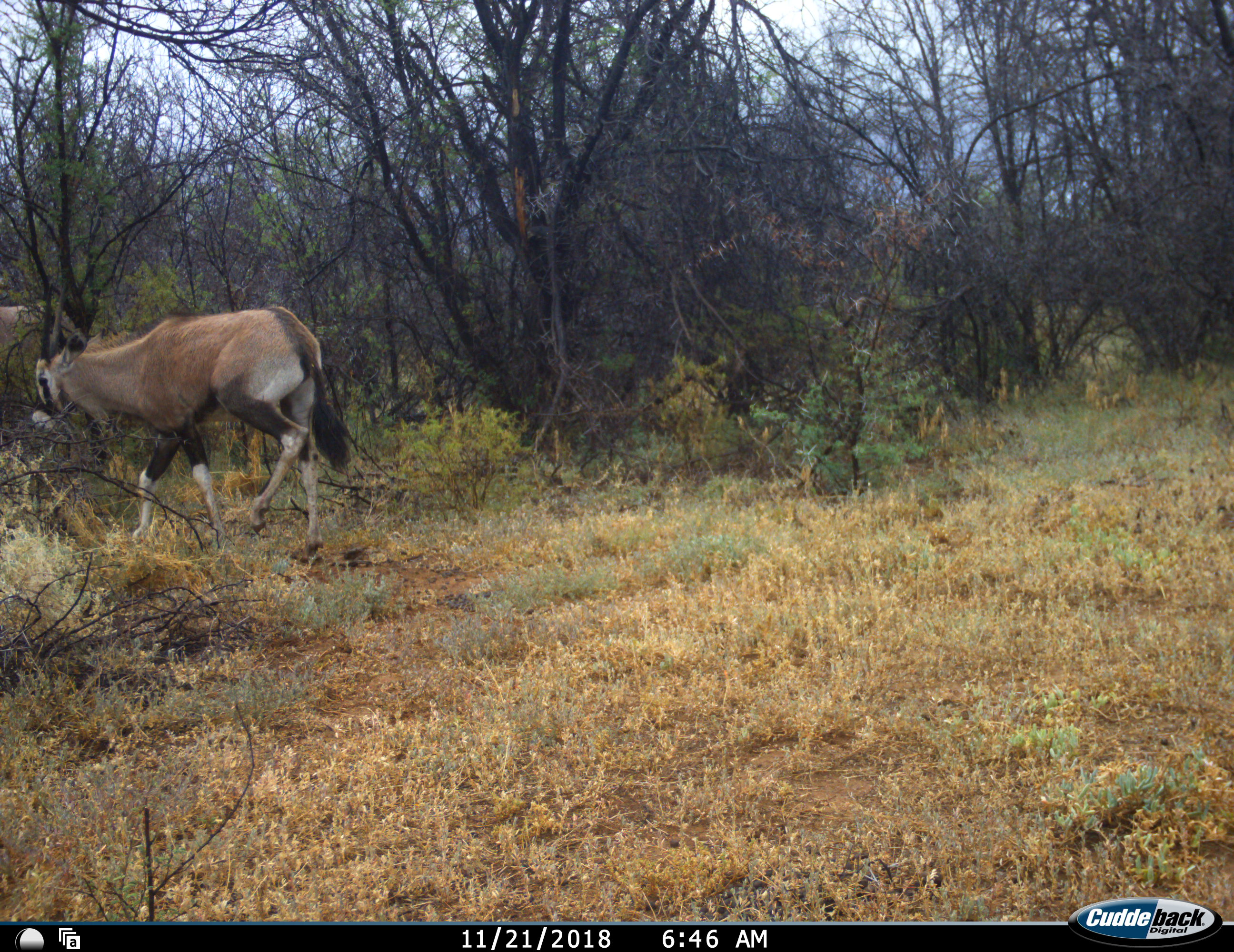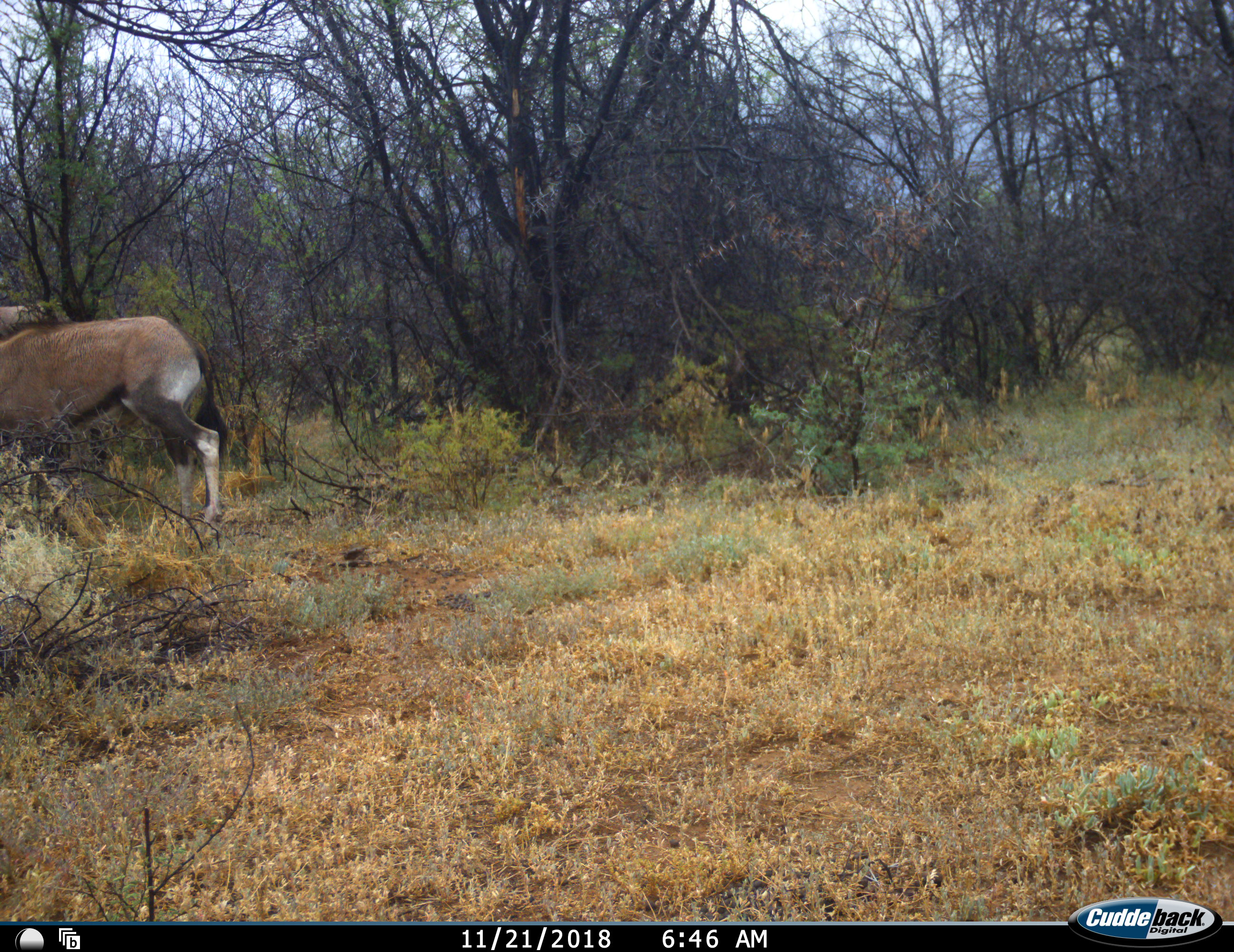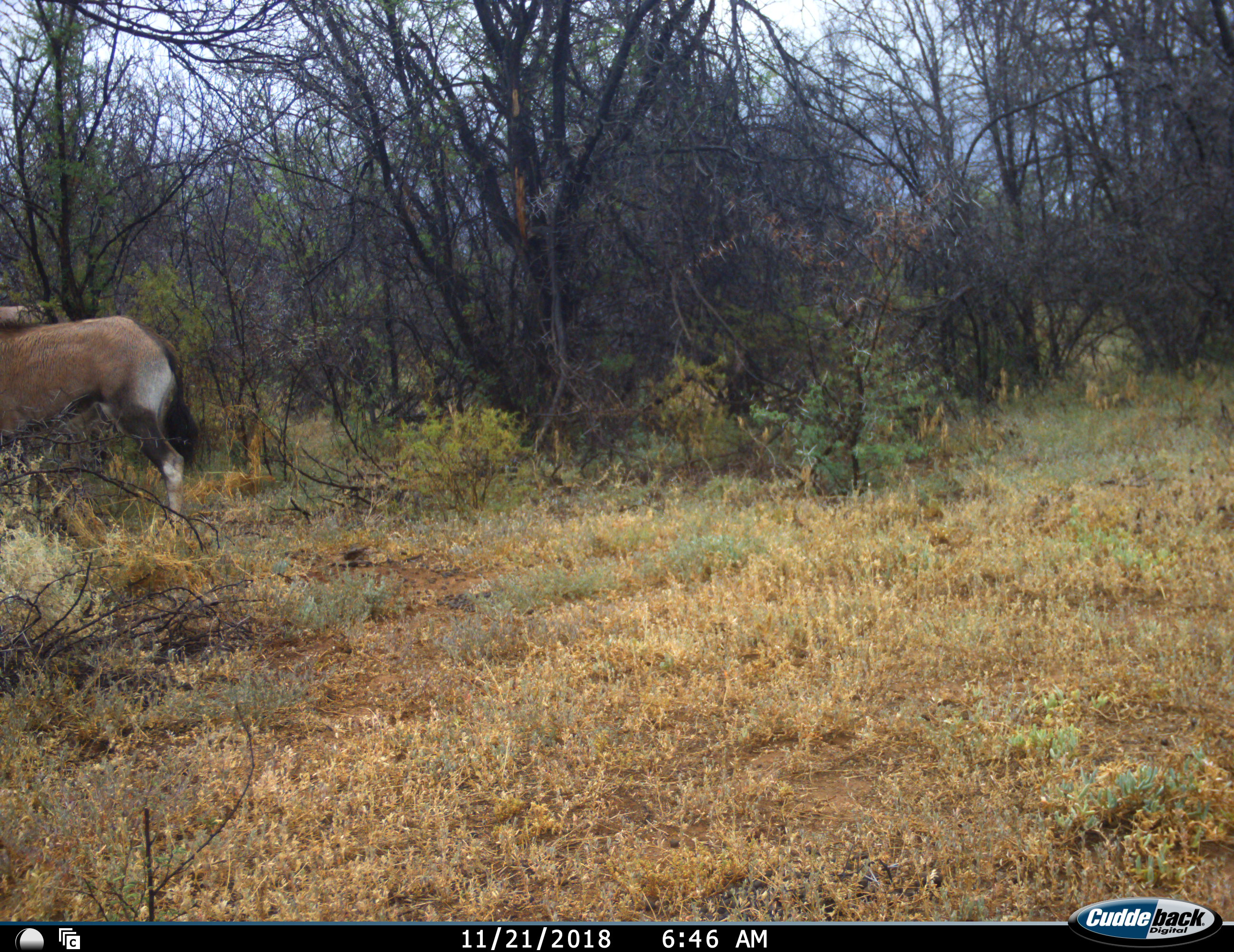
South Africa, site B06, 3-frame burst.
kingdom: Animalia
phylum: Chordata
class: Mammalia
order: Artiodactyla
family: Bovidae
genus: Oryx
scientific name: Oryx gazella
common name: gemsbok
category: gemsbokoryx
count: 1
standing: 12%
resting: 0%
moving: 88%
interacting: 0%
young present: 12%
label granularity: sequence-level